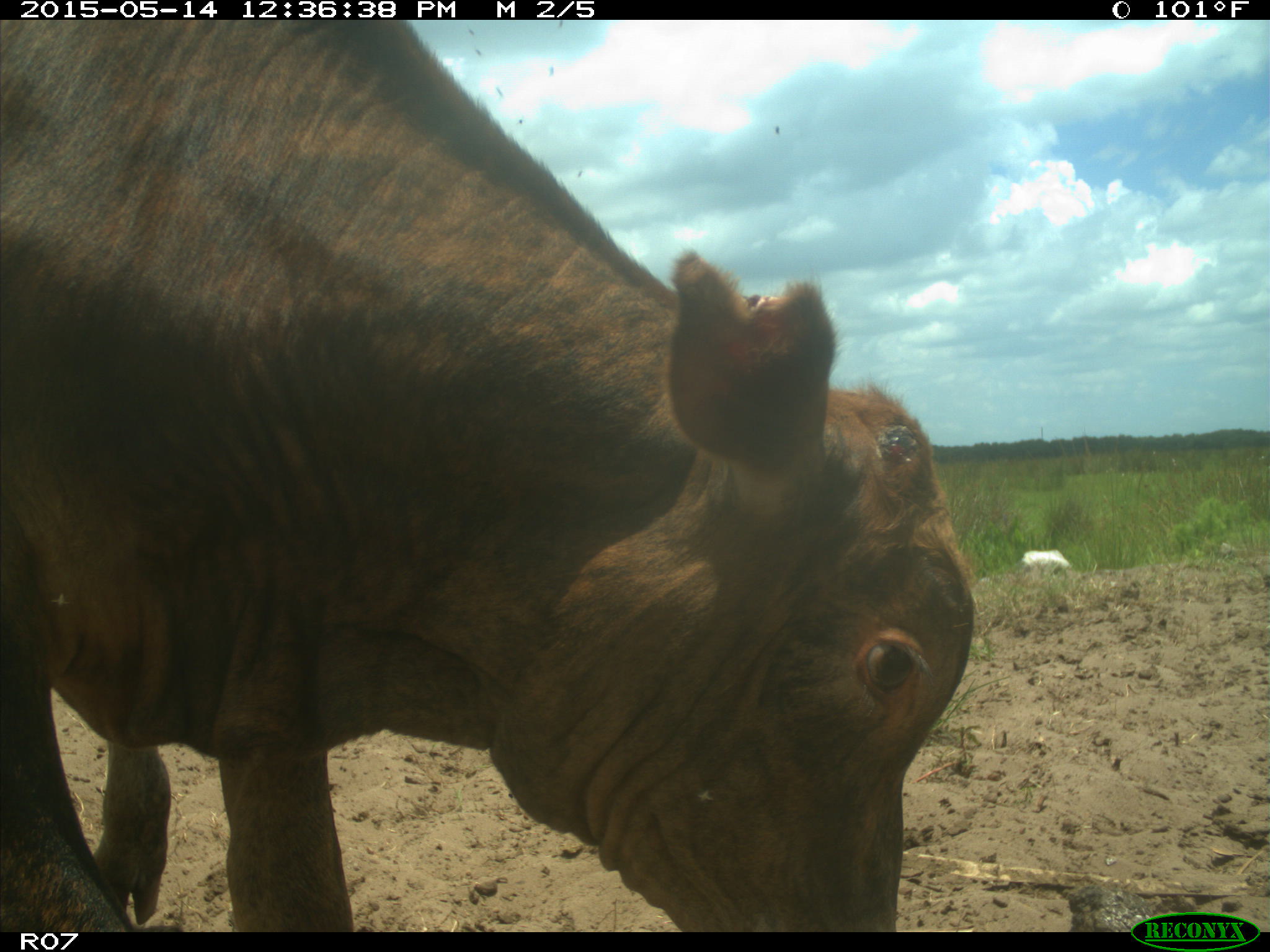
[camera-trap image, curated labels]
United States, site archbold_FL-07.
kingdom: Animalia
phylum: Chordata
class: Mammalia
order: Artiodactyla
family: Bovidae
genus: Bos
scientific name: Bos taurus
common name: domestic cow